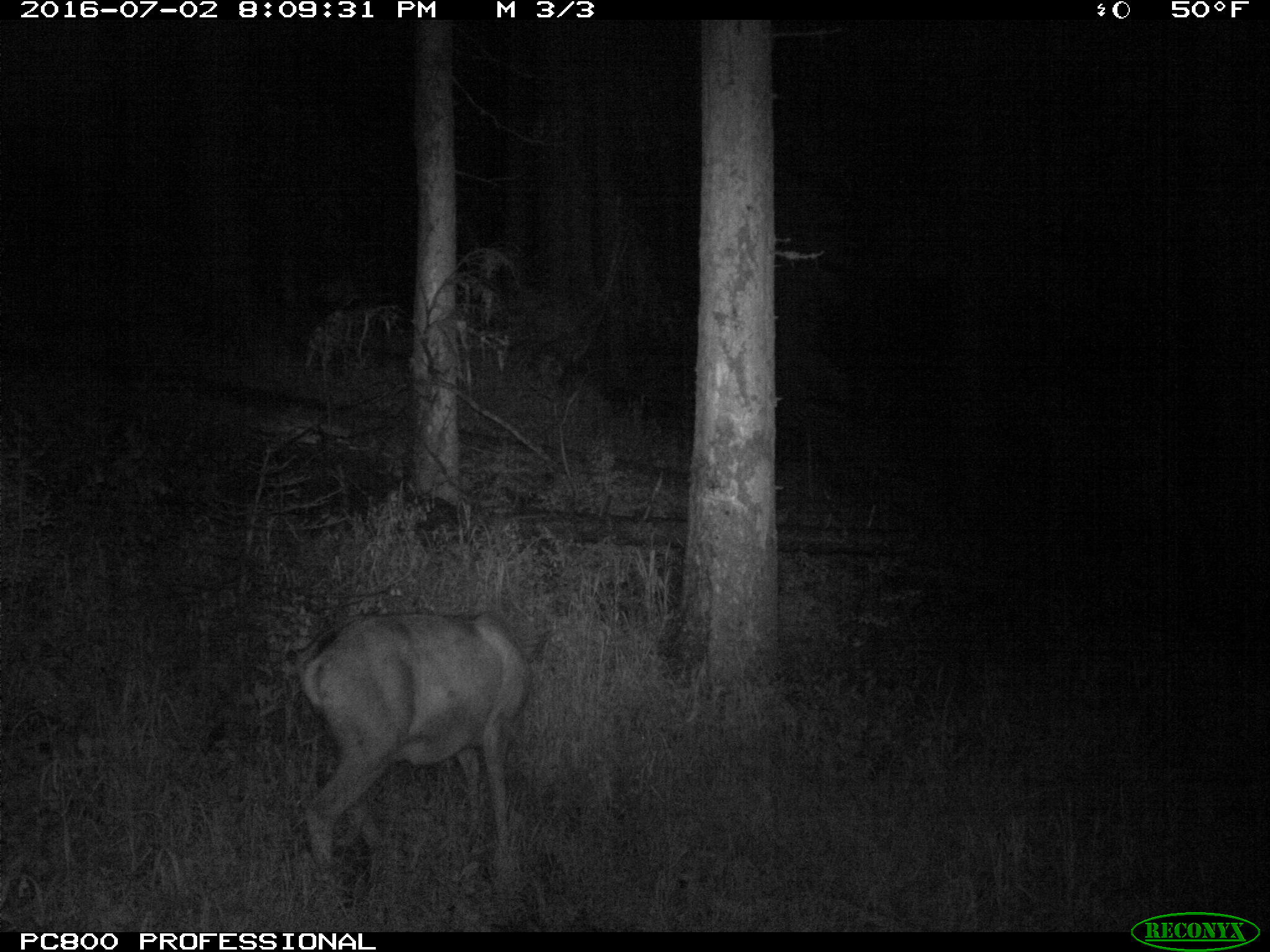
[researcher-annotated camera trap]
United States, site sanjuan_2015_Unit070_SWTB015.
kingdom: Animalia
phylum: Chordata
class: Mammalia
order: Artiodactyla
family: Cervidae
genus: Odocoileus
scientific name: Odocoileus hemionus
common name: mule deer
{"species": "Odocoileus hemionus (mule deer)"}